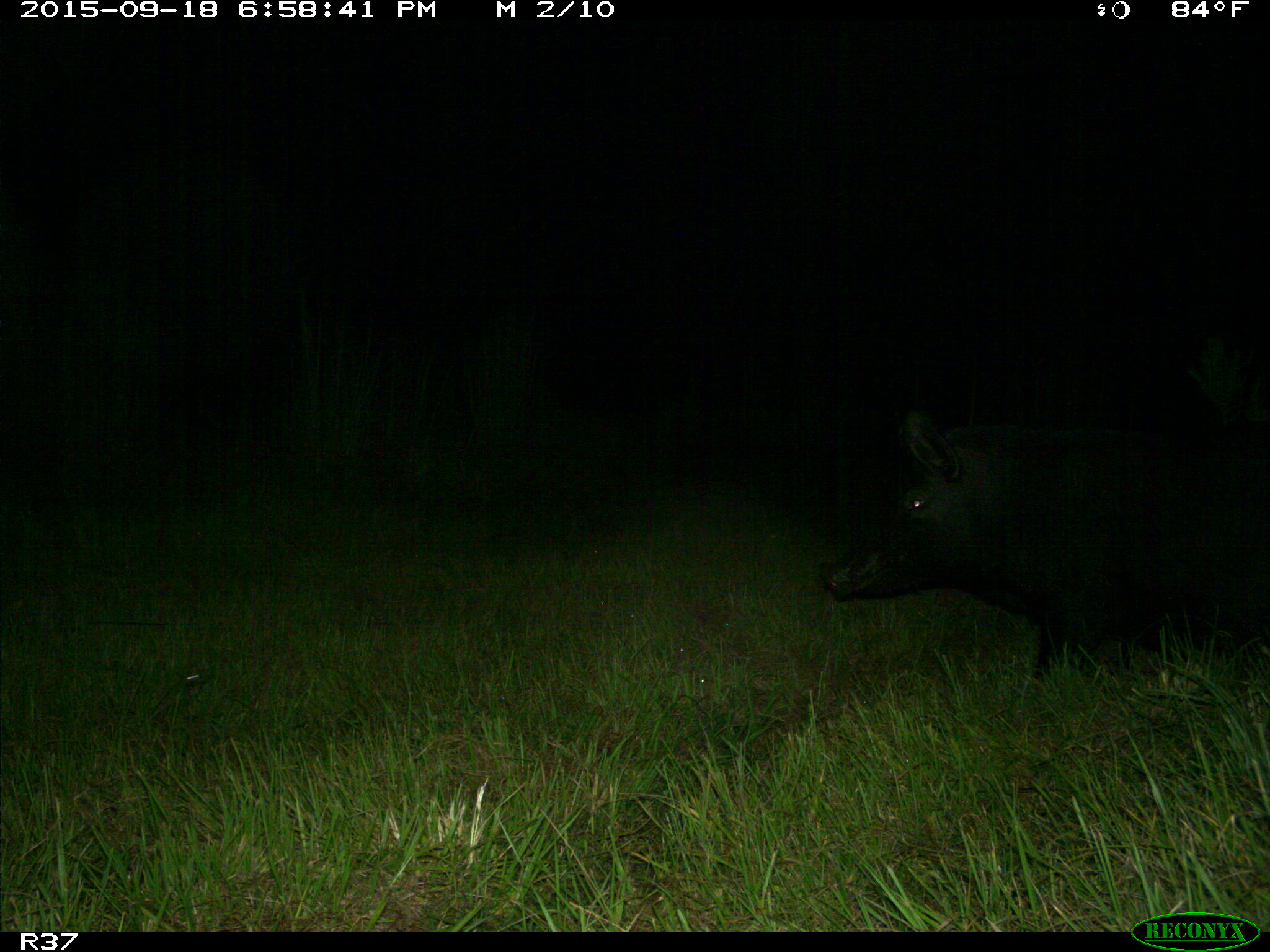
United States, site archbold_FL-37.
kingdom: Animalia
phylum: Chordata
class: Mammalia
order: Artiodactyla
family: Suidae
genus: Sus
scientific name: Sus scrofa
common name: wild boar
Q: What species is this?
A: Sus scrofa (wild boar).